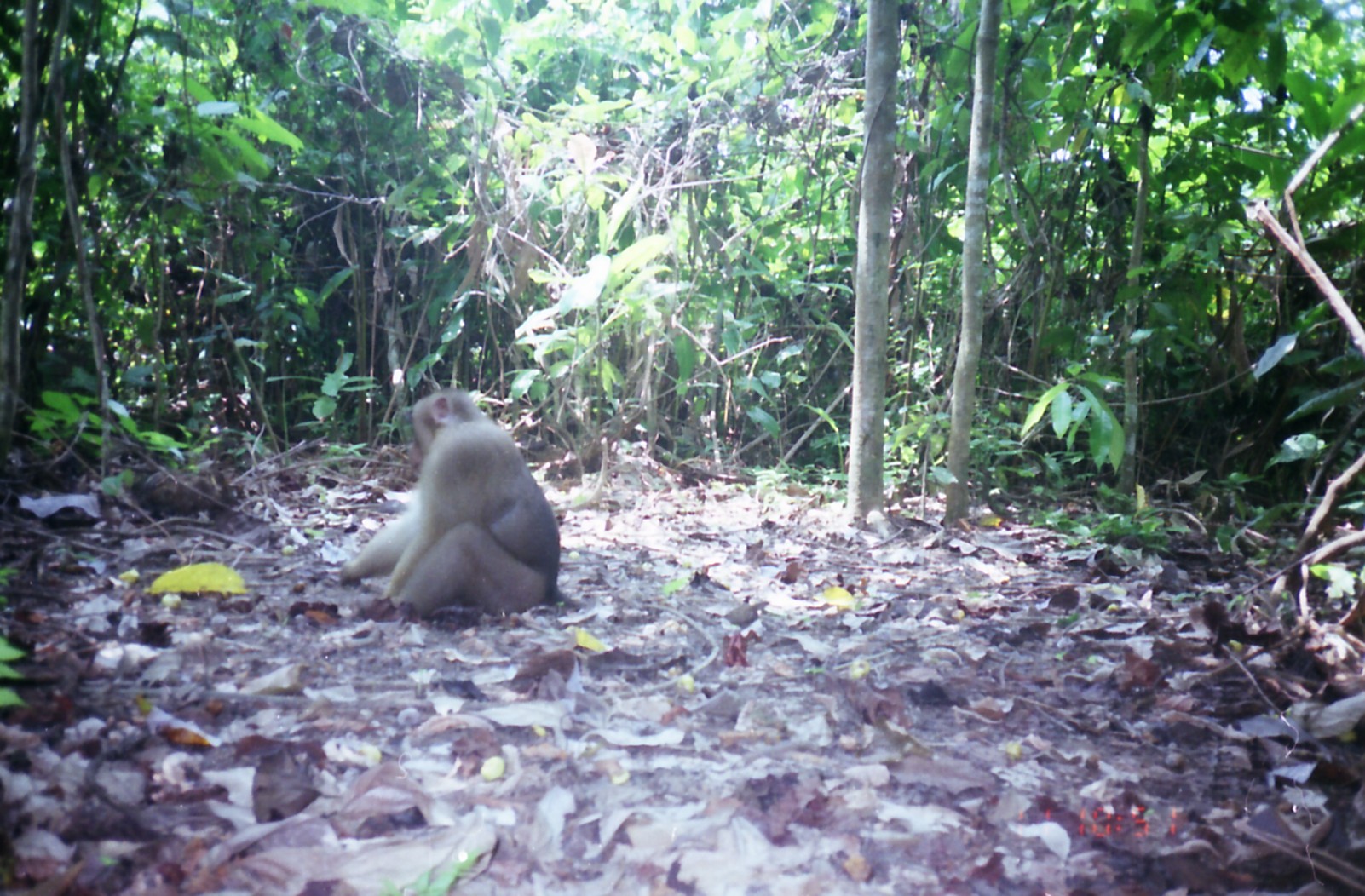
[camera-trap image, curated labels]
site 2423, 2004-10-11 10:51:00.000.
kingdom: Animalia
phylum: Chordata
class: Mammalia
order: Primates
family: Cercopithecidae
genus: Macaca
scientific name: Macaca nemestrina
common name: southern pig-tailed macaque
Macaca nemestrina (southern pig-tailed macaque), count 1.